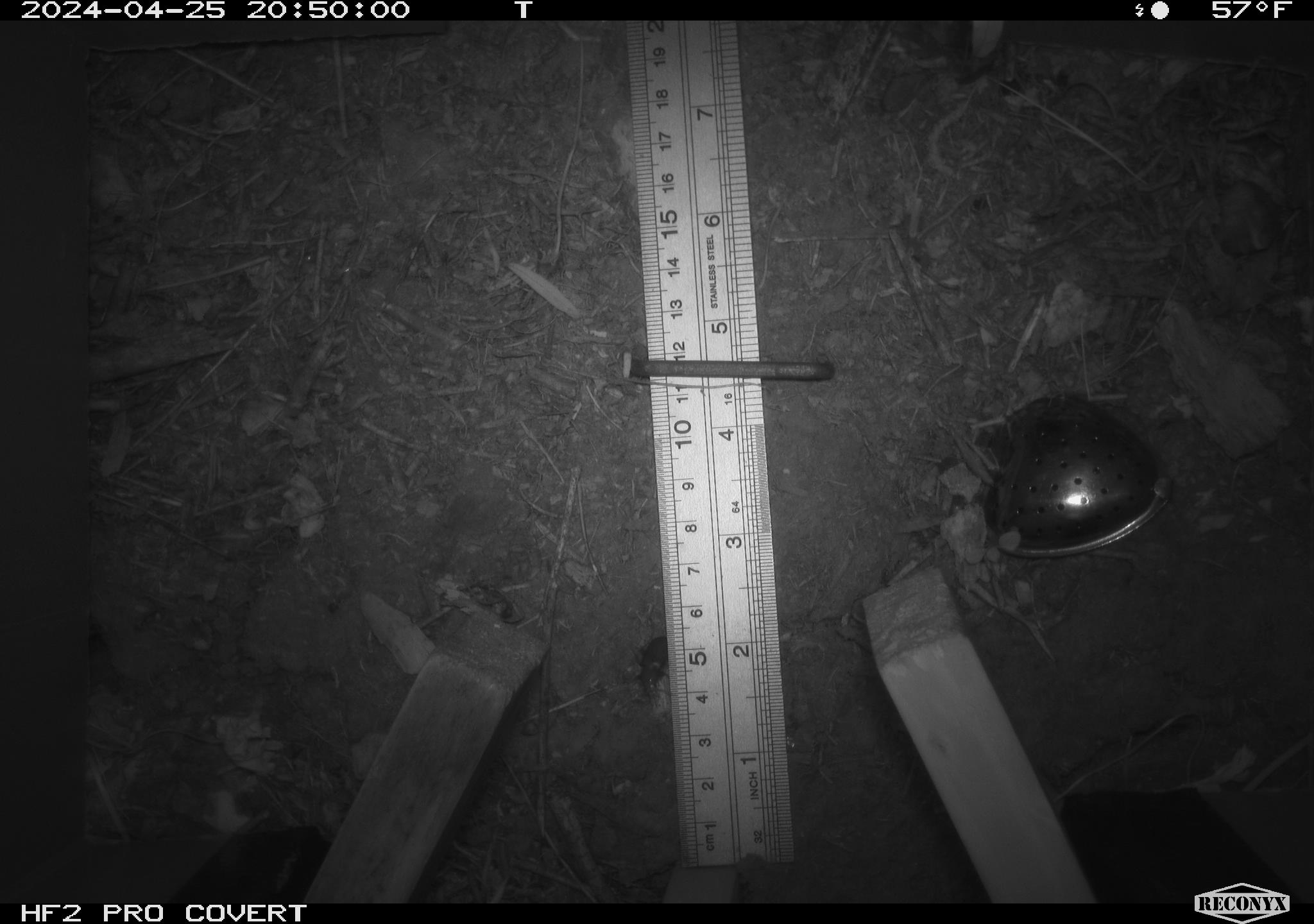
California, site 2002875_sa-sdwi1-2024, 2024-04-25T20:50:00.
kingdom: Animalia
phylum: Arthropoda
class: Insecta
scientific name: Insecta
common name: insect